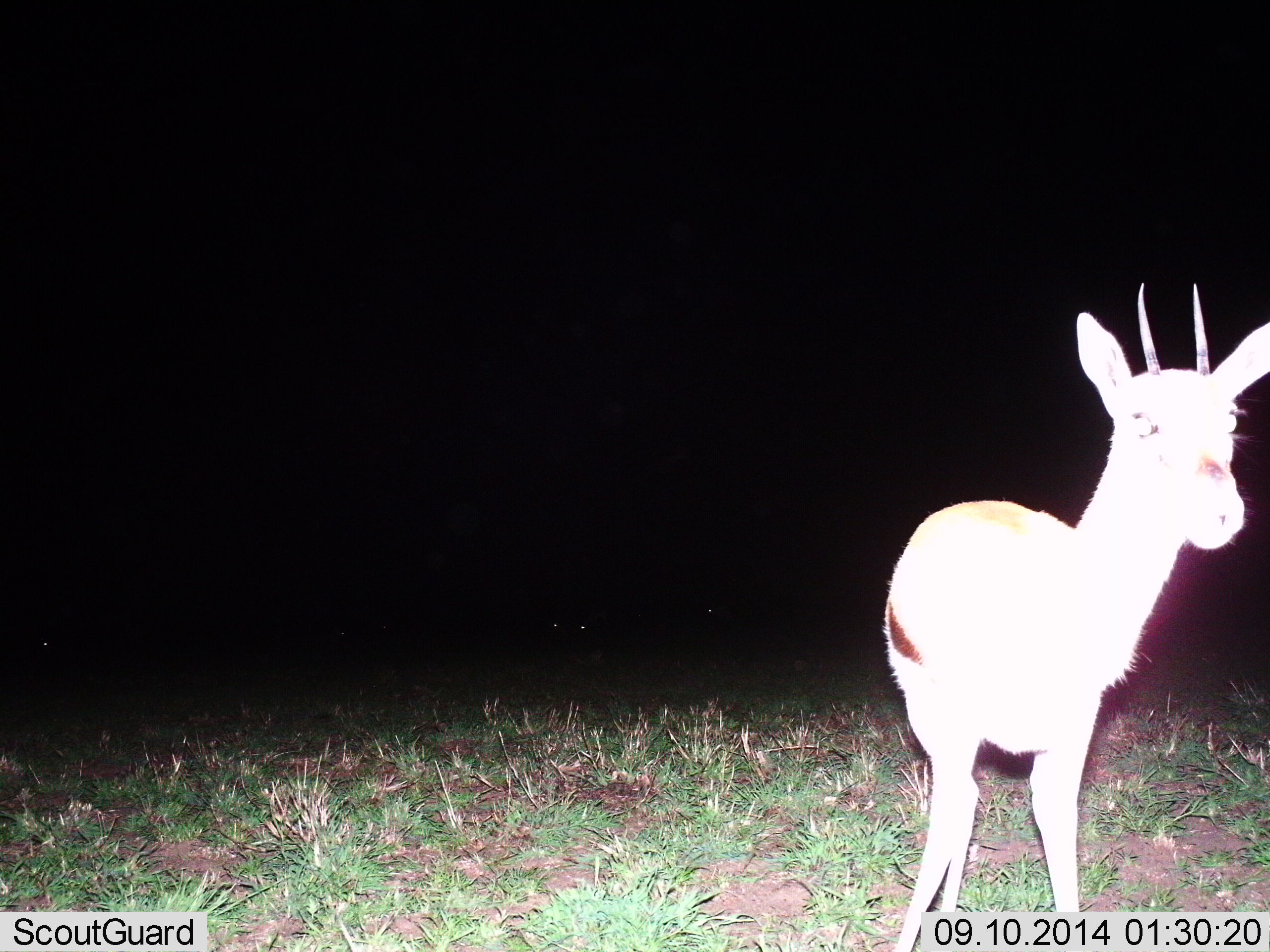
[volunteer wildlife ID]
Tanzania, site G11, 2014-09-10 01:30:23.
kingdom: Animalia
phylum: Chordata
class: Mammalia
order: Artiodactyla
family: Bovidae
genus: Eudorcas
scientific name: Eudorcas thomsonii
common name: thomson's gazelle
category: gazellethomsons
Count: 1.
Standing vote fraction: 100%.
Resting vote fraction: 0%.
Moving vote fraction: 0%.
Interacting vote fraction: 0%.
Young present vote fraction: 0%.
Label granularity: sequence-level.